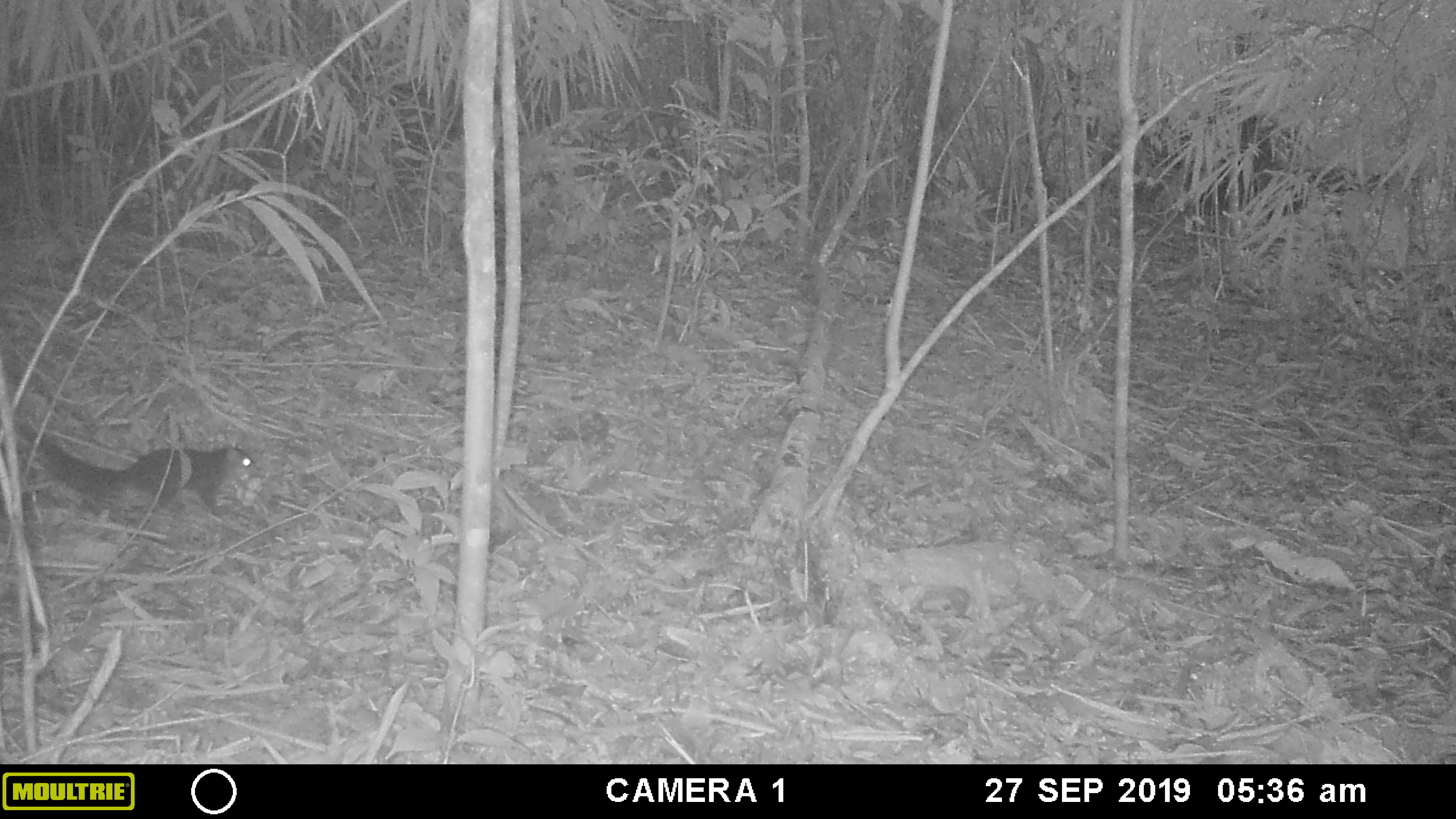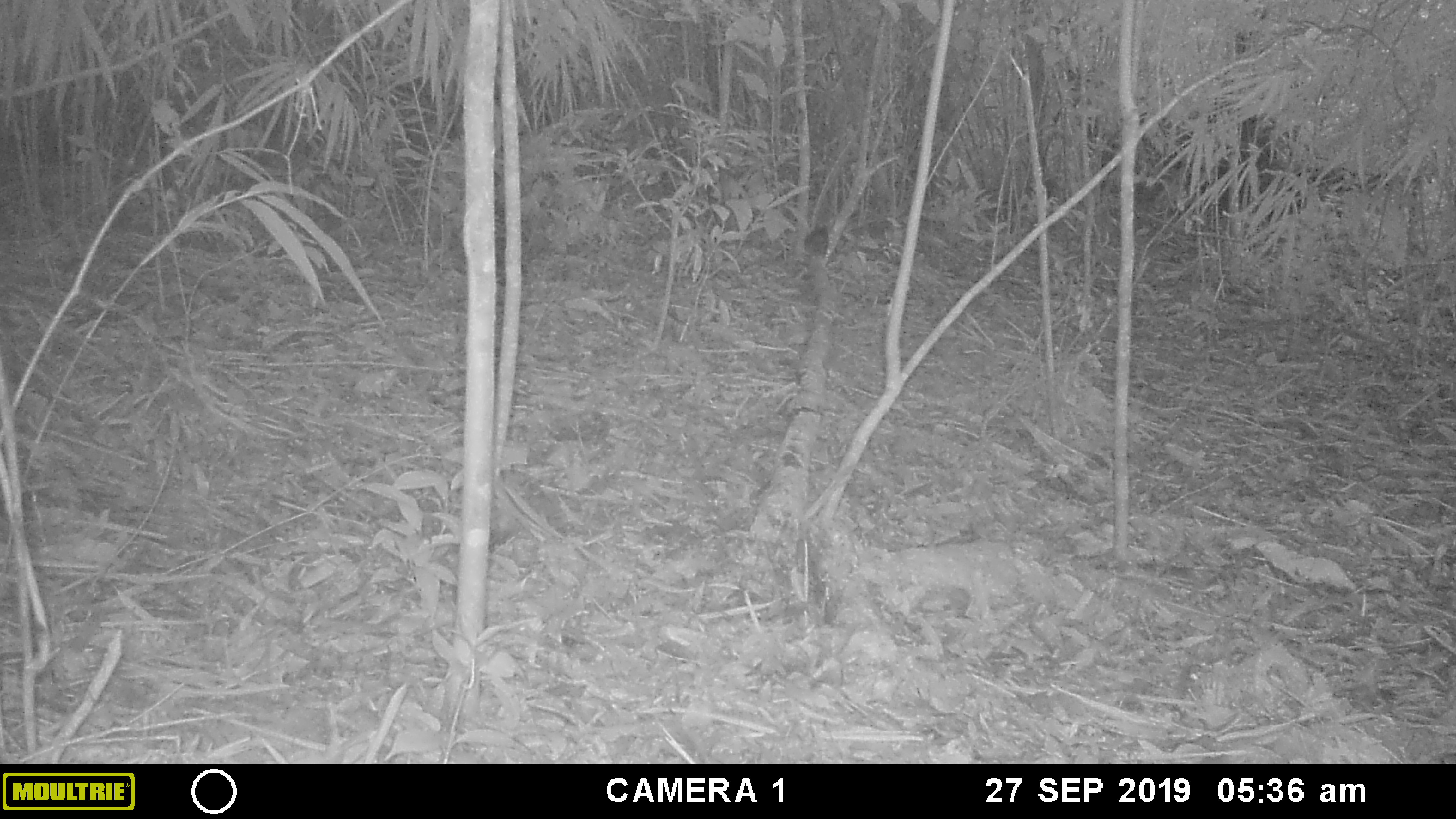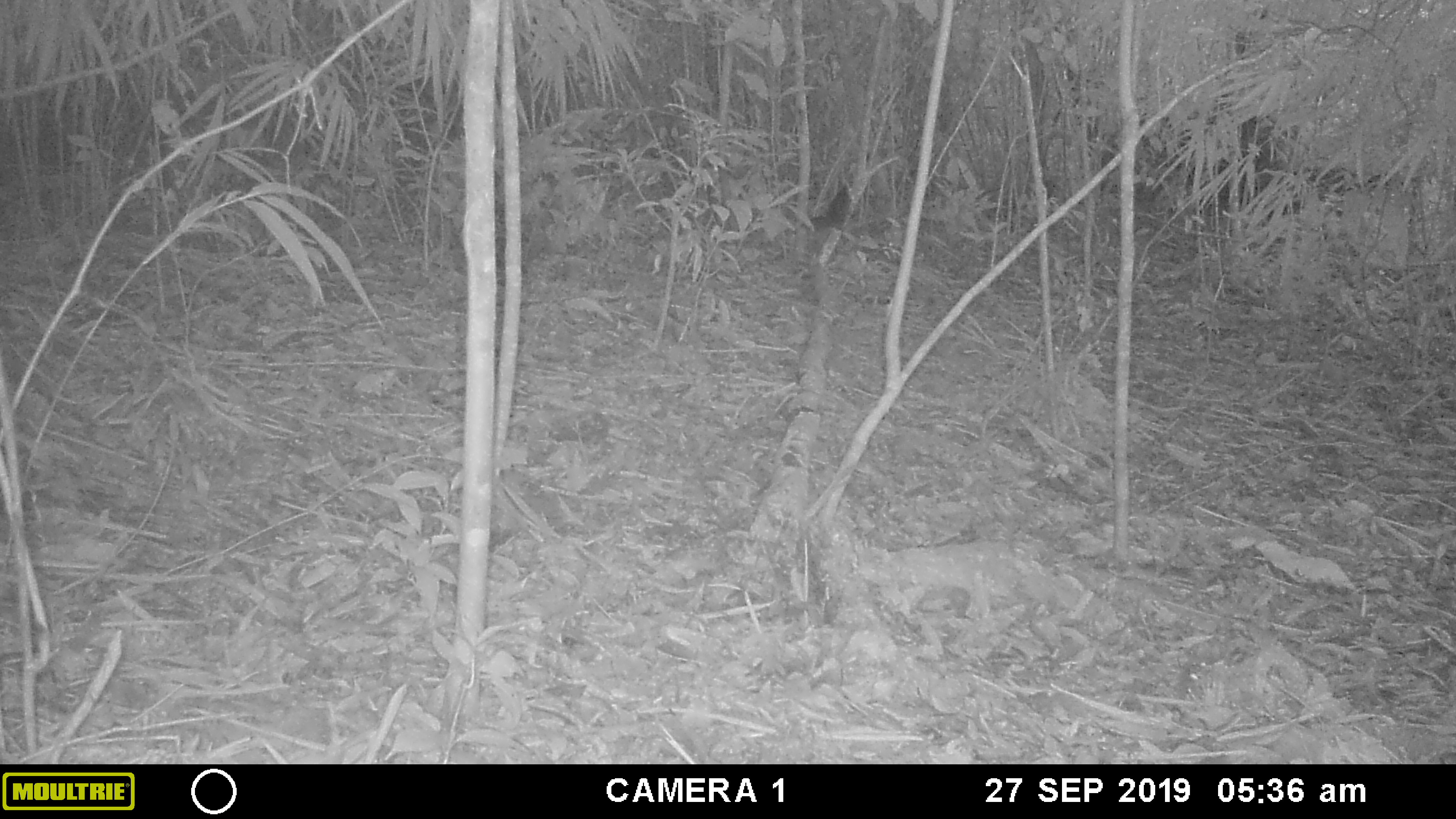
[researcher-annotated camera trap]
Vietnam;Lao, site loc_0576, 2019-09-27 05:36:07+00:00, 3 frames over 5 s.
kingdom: Animalia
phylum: Chordata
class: Mammalia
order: Rodentia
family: Sciuridae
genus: Sciurus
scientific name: Sciurus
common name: squirrel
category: unidentified squirrel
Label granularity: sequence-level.